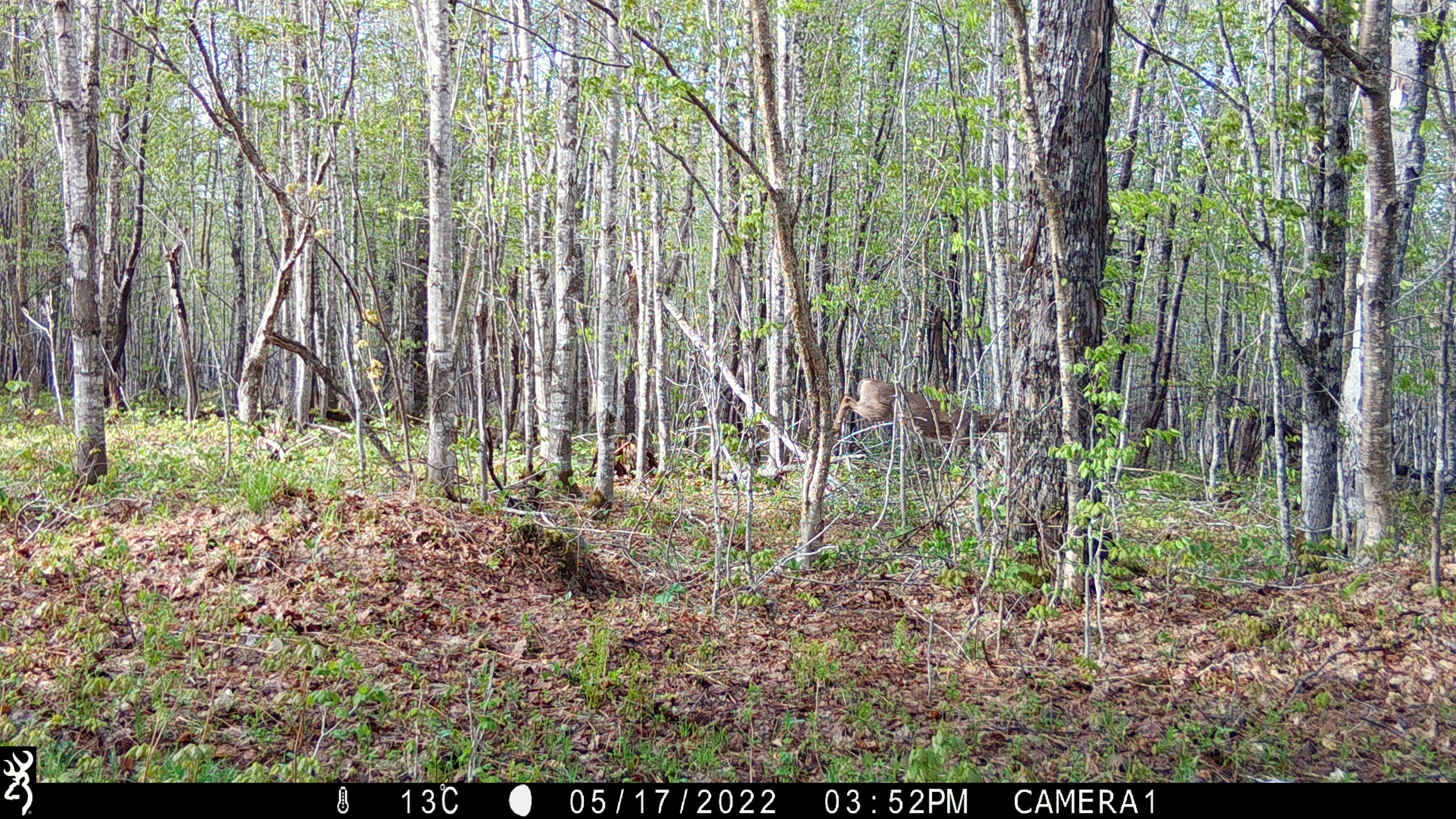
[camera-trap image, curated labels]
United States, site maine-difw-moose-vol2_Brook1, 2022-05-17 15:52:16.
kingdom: Animalia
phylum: Chordata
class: Mammalia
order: Artiodactyla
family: Cervidae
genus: Odocoileus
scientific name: Odocoileus virginianus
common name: white-tailed deer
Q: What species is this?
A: White-tailed deer (Odocoileus virginianus).